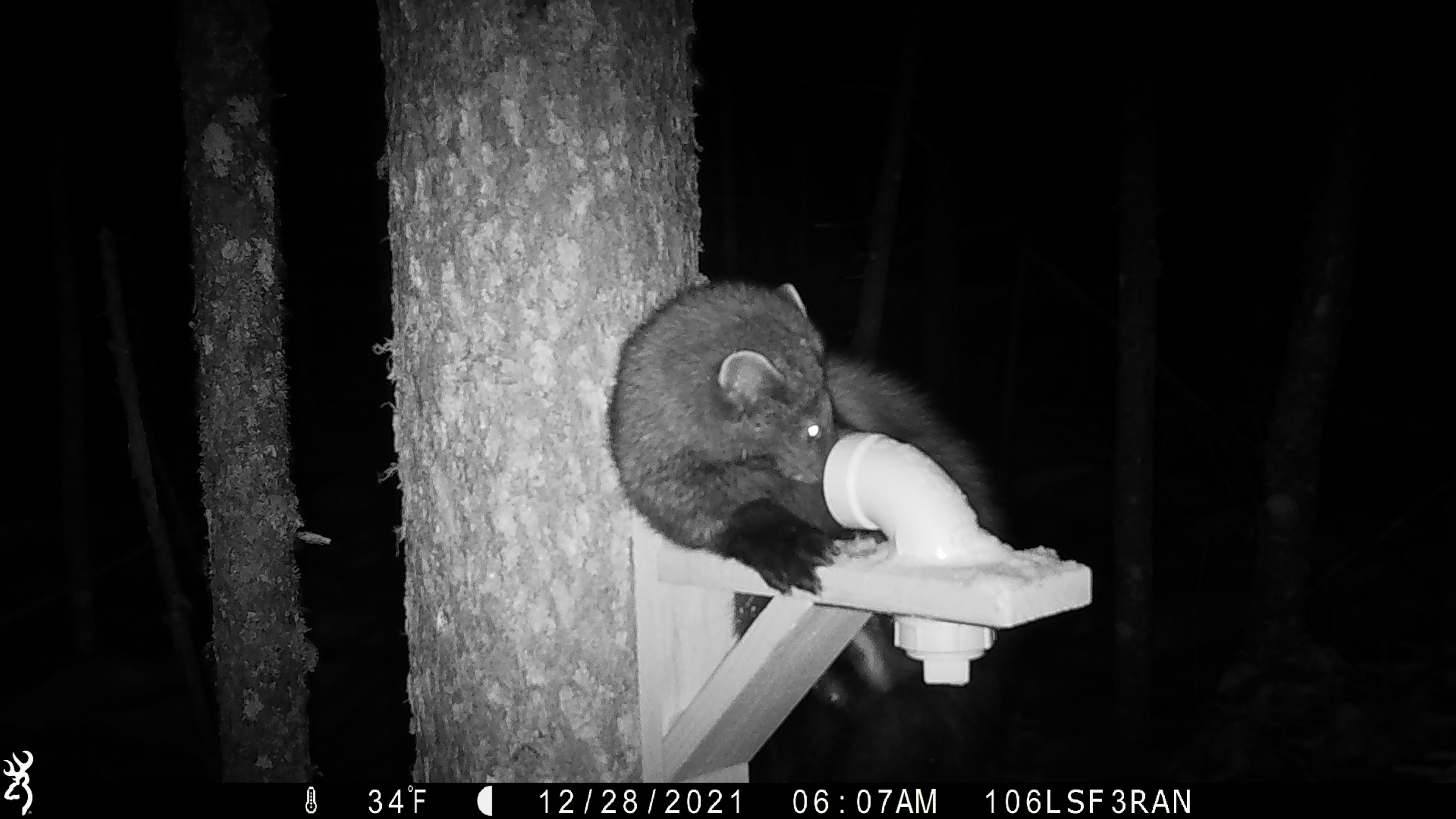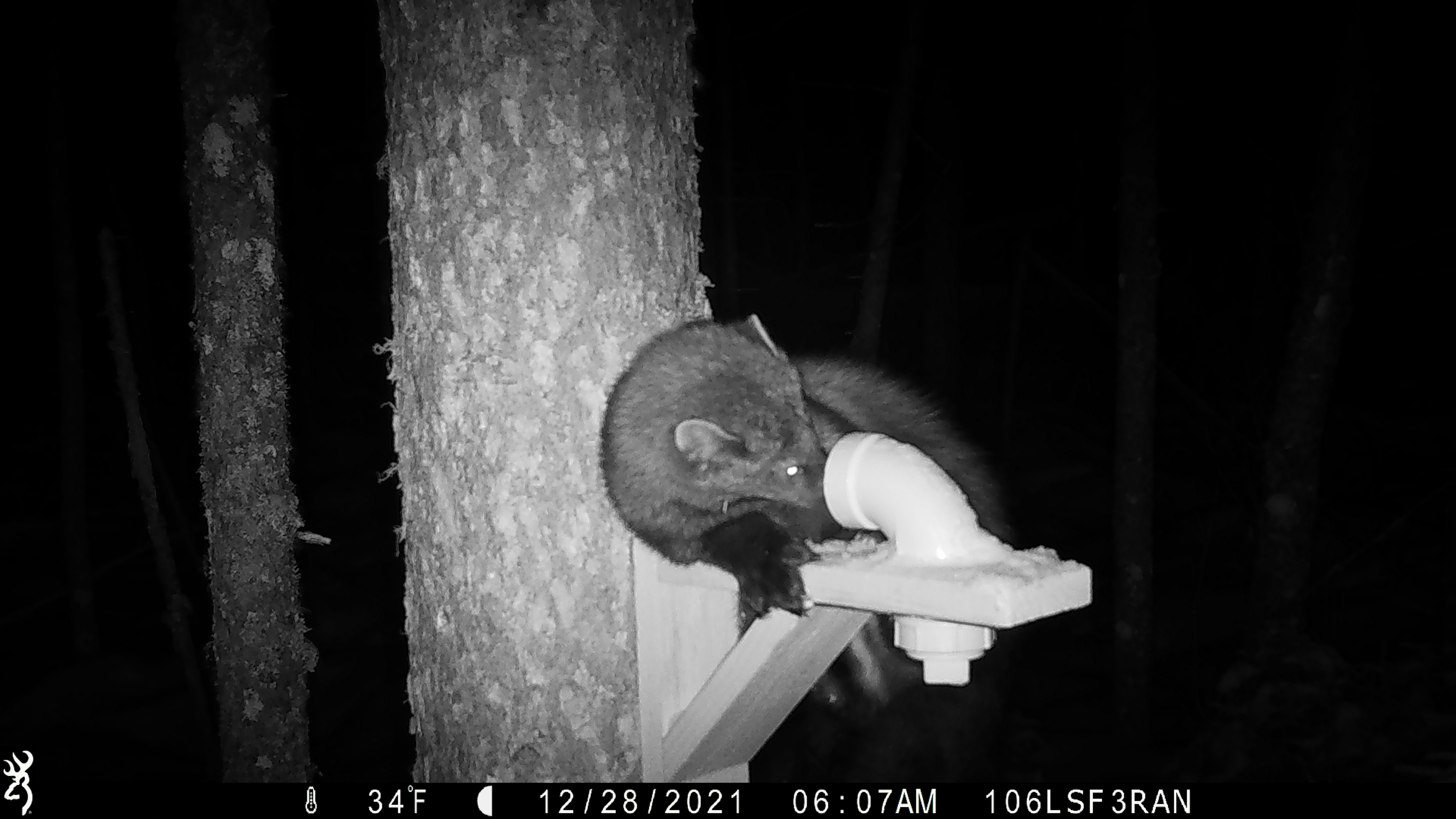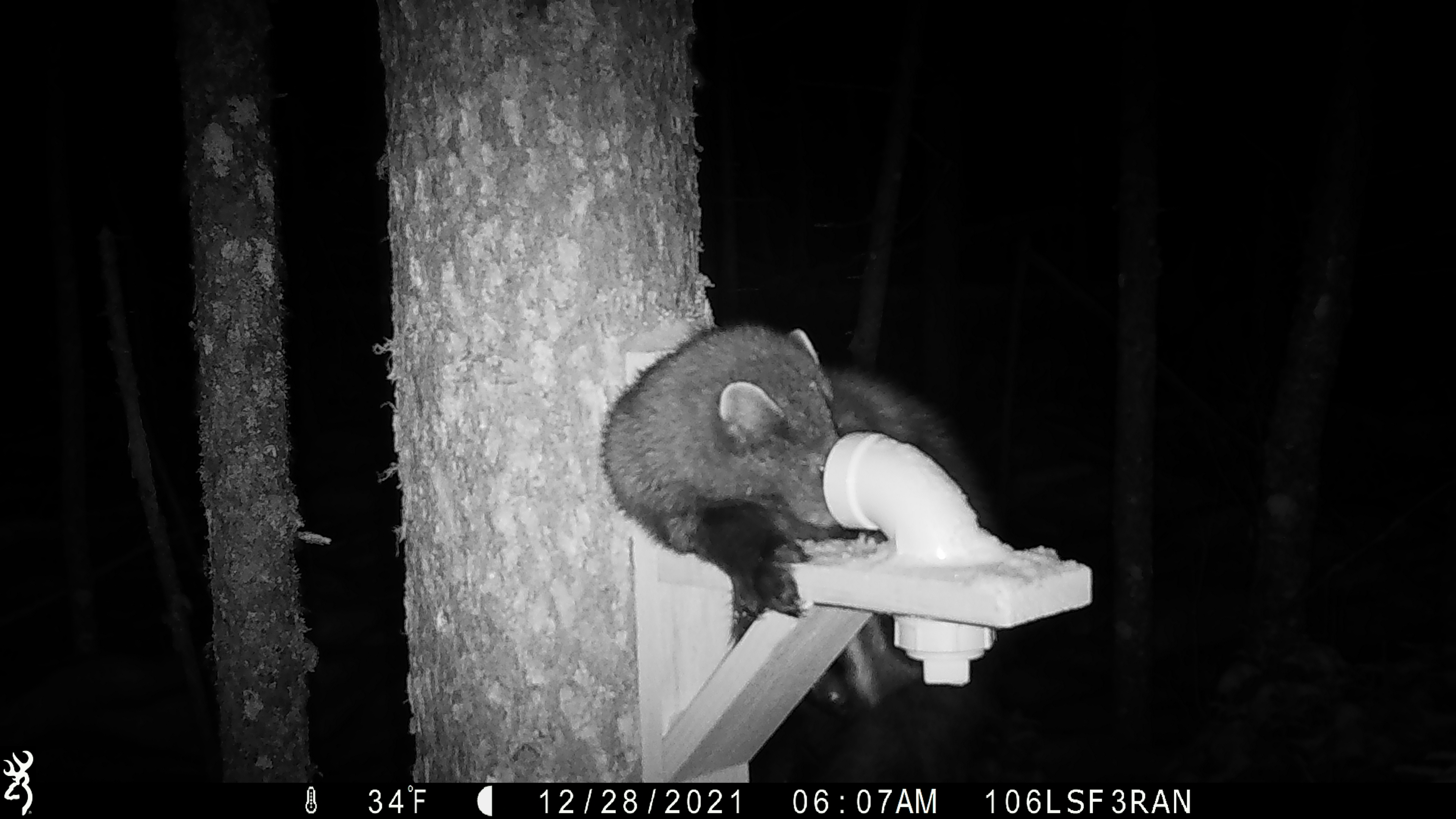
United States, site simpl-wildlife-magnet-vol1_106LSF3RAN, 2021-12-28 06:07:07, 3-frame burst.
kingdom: Animalia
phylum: Chordata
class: Mammalia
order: Carnivora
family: Mustelidae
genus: Pekania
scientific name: Pekania pennanti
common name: fisher